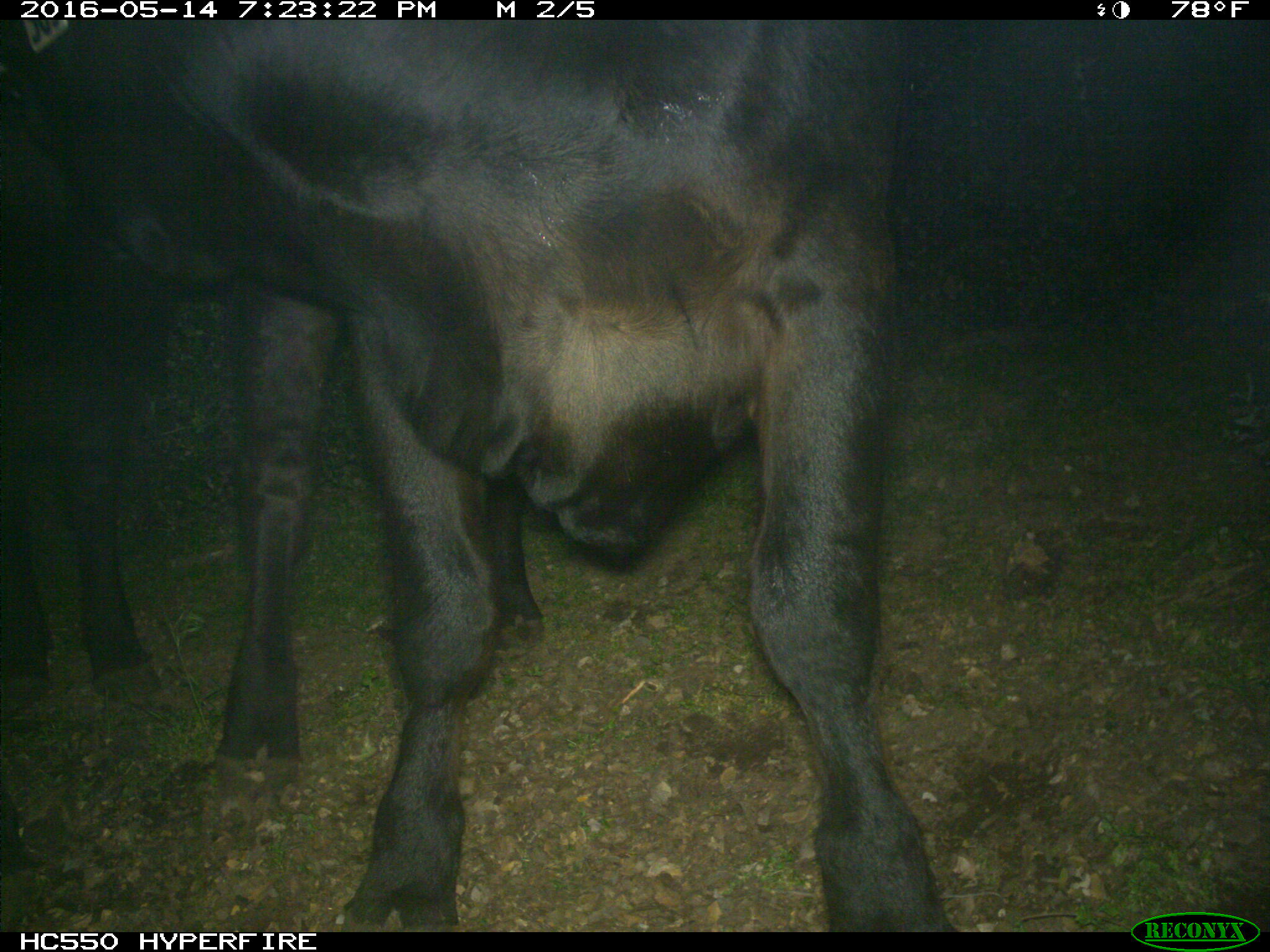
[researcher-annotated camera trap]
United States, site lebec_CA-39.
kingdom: Animalia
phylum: Chordata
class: Mammalia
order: Artiodactyla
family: Bovidae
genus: Bos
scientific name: Bos taurus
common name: domestic cow